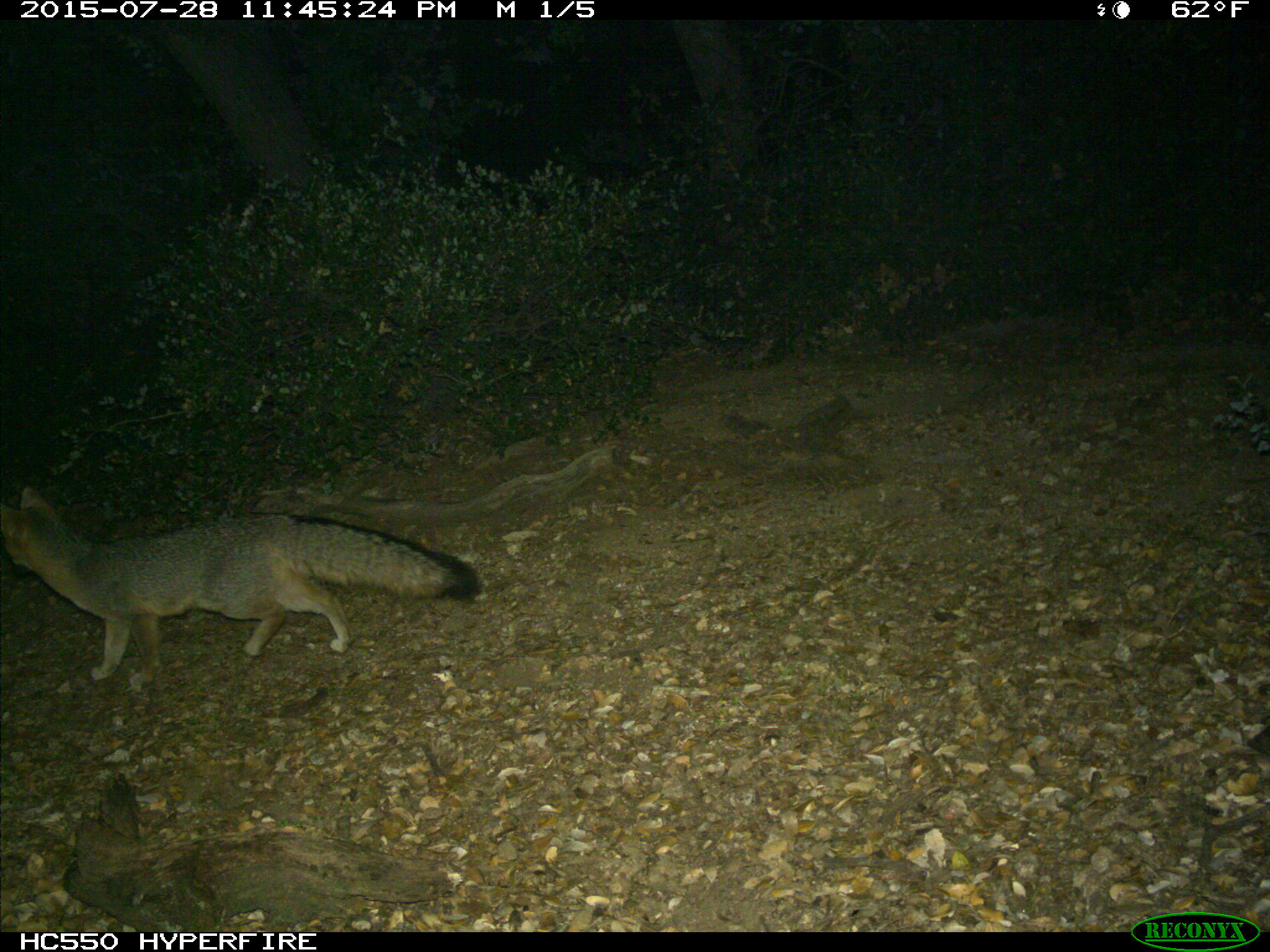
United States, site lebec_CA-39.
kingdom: Animalia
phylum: Chordata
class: Mammalia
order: Carnivora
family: Canidae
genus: Urocyon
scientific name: Urocyon cinereoargenteus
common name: gray fox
Urocyon cinereoargenteus (gray fox).